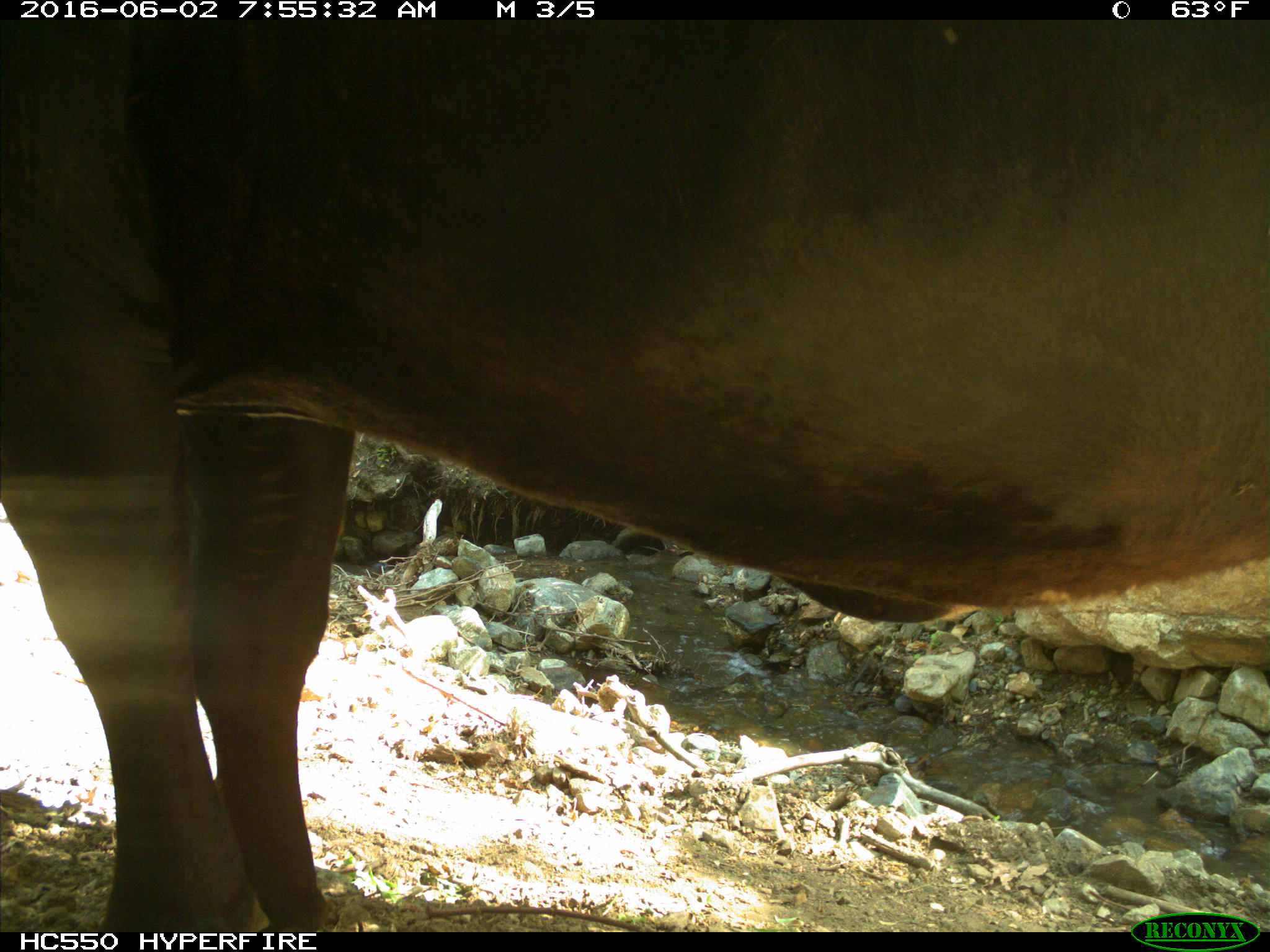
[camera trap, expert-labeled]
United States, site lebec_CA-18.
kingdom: Animalia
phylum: Chordata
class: Mammalia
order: Artiodactyla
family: Bovidae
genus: Bos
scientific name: Bos taurus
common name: domestic cow